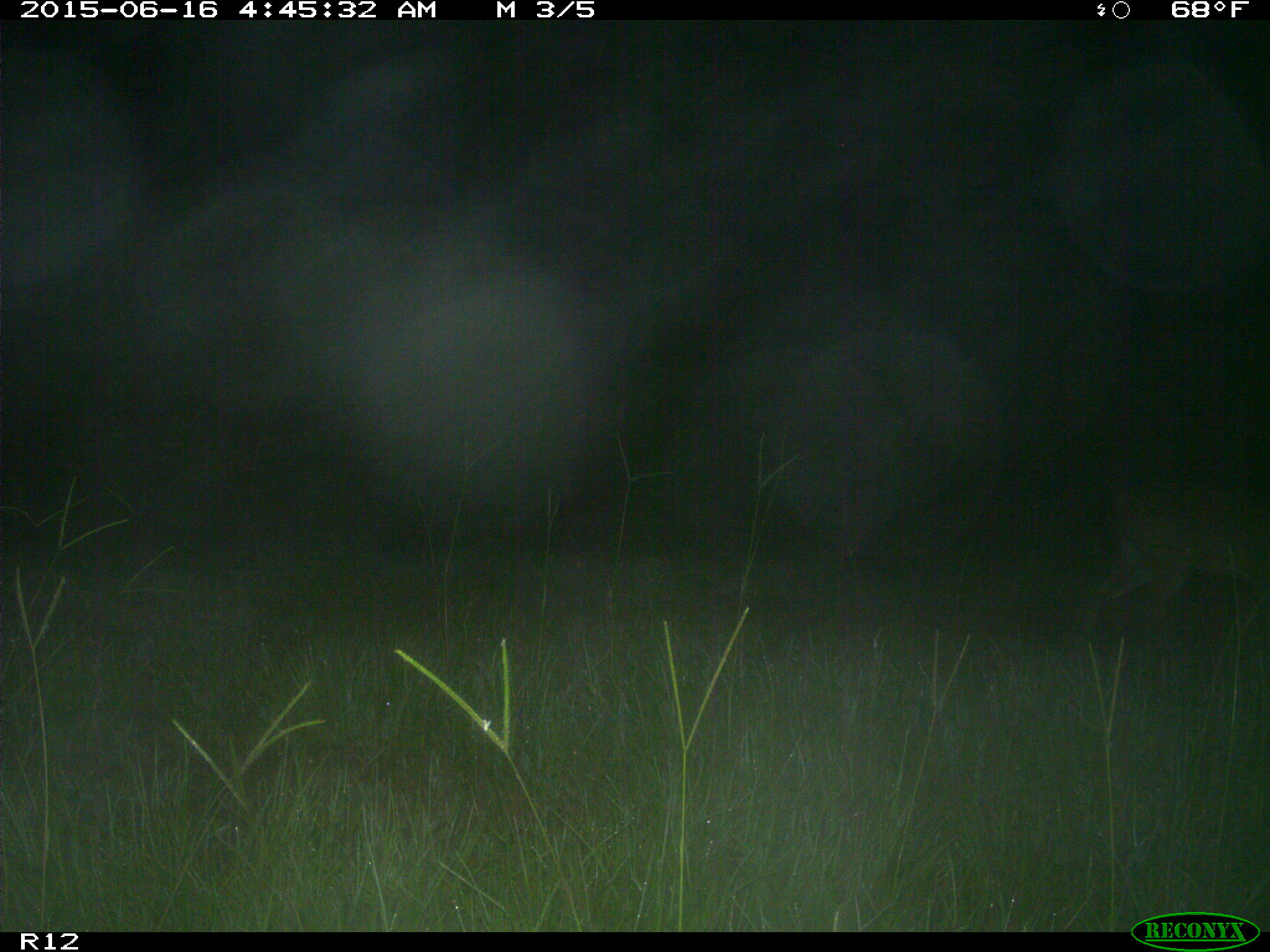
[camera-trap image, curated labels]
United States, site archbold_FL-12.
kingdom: Animalia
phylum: Chordata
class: Mammalia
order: Artiodactyla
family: Cervidae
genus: Odocoileus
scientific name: Odocoileus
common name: deer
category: unidentified deer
Unidentified deer (deer) (Odocoileus).